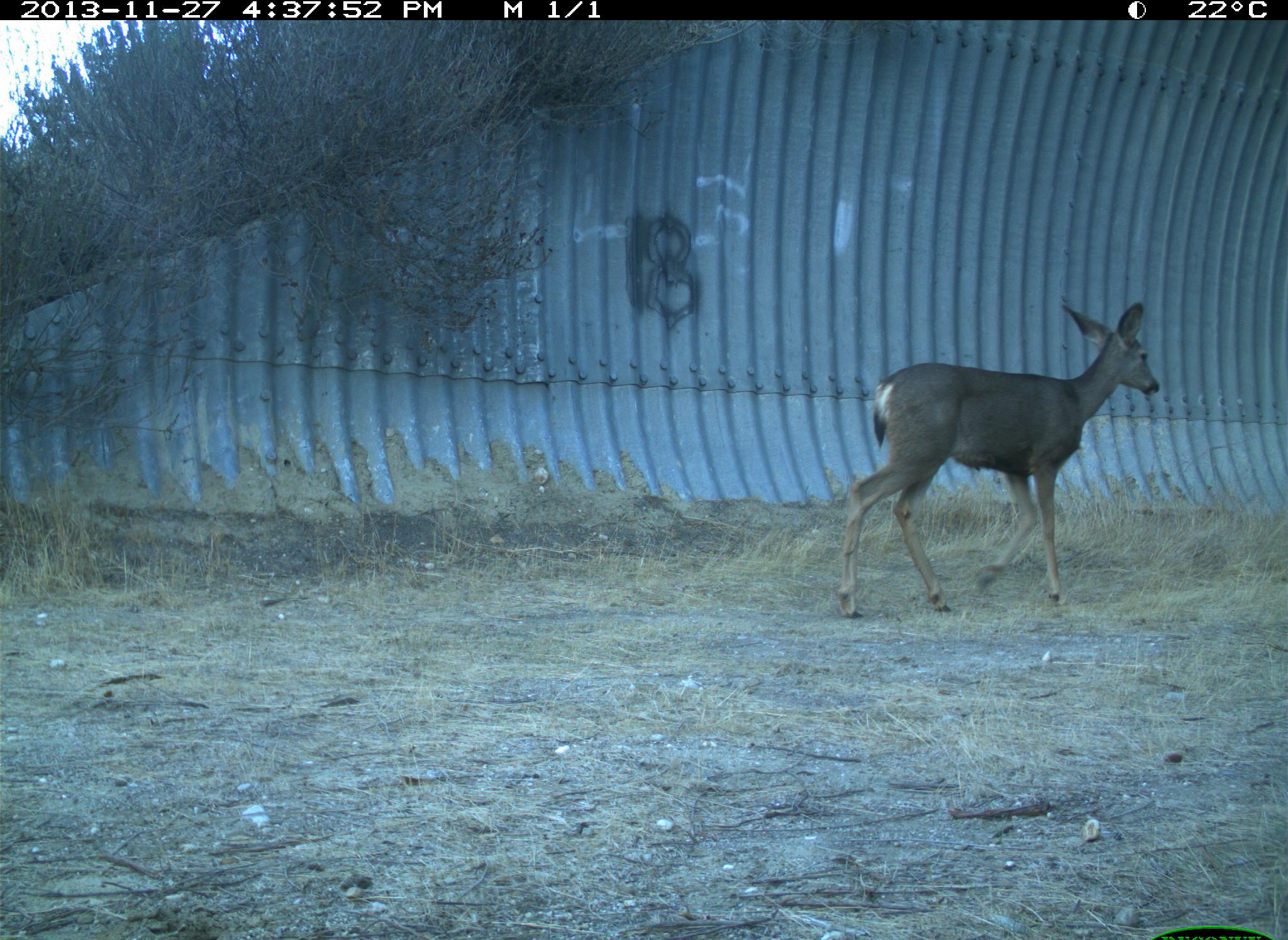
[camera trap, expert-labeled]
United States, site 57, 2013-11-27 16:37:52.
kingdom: Animalia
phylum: Chordata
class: Mammalia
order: Artiodactyla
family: Cervidae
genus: Odocoileus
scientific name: Odocoileus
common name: deer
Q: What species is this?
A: Deer (Odocoileus).